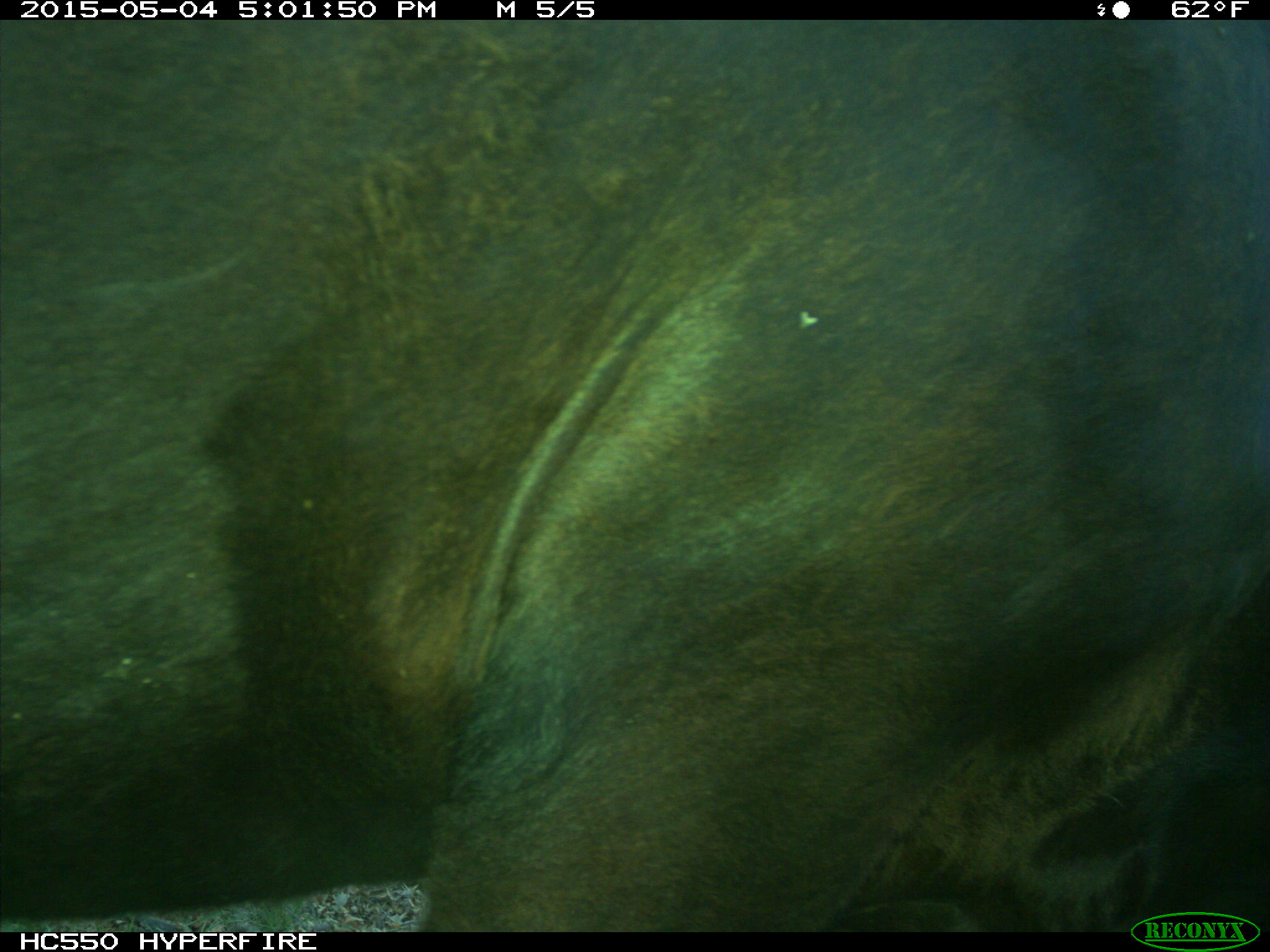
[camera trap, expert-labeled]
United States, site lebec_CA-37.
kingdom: Animalia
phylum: Chordata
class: Mammalia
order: Artiodactyla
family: Bovidae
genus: Bos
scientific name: Bos taurus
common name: domestic cow